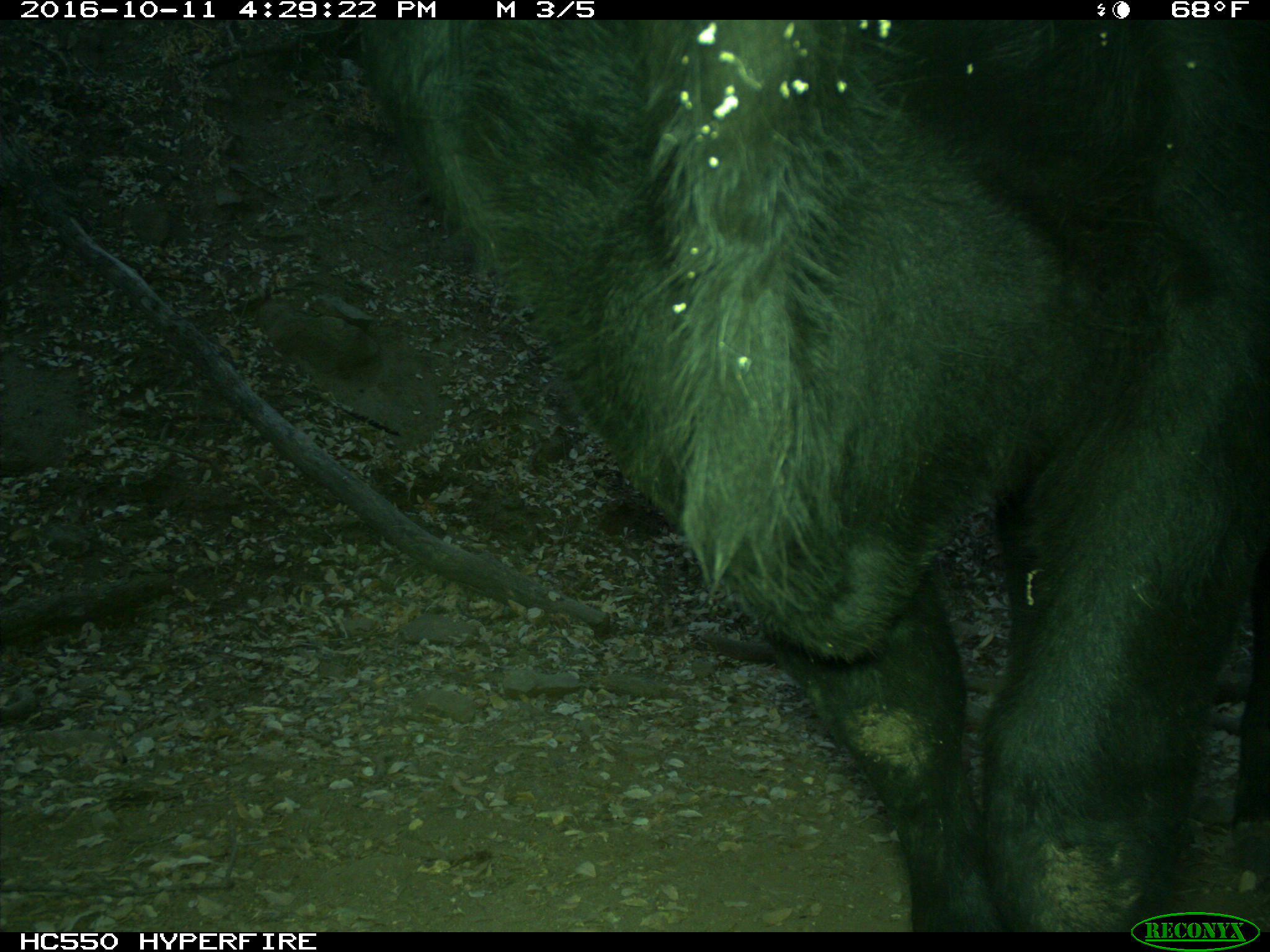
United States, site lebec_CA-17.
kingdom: Animalia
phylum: Chordata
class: Mammalia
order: Artiodactyla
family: Bovidae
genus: Bos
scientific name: Bos taurus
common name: domestic cow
Bos taurus (domestic cow).